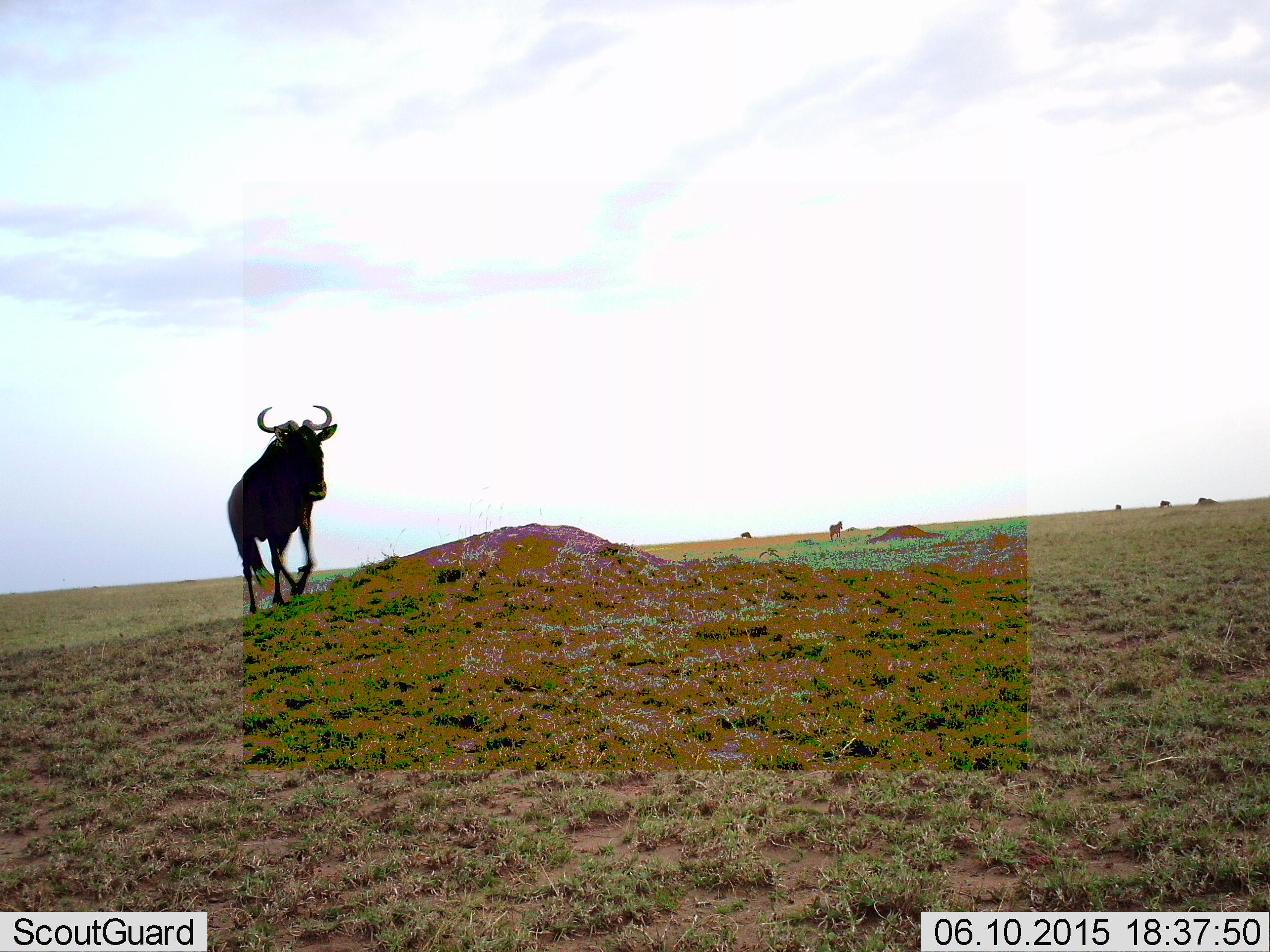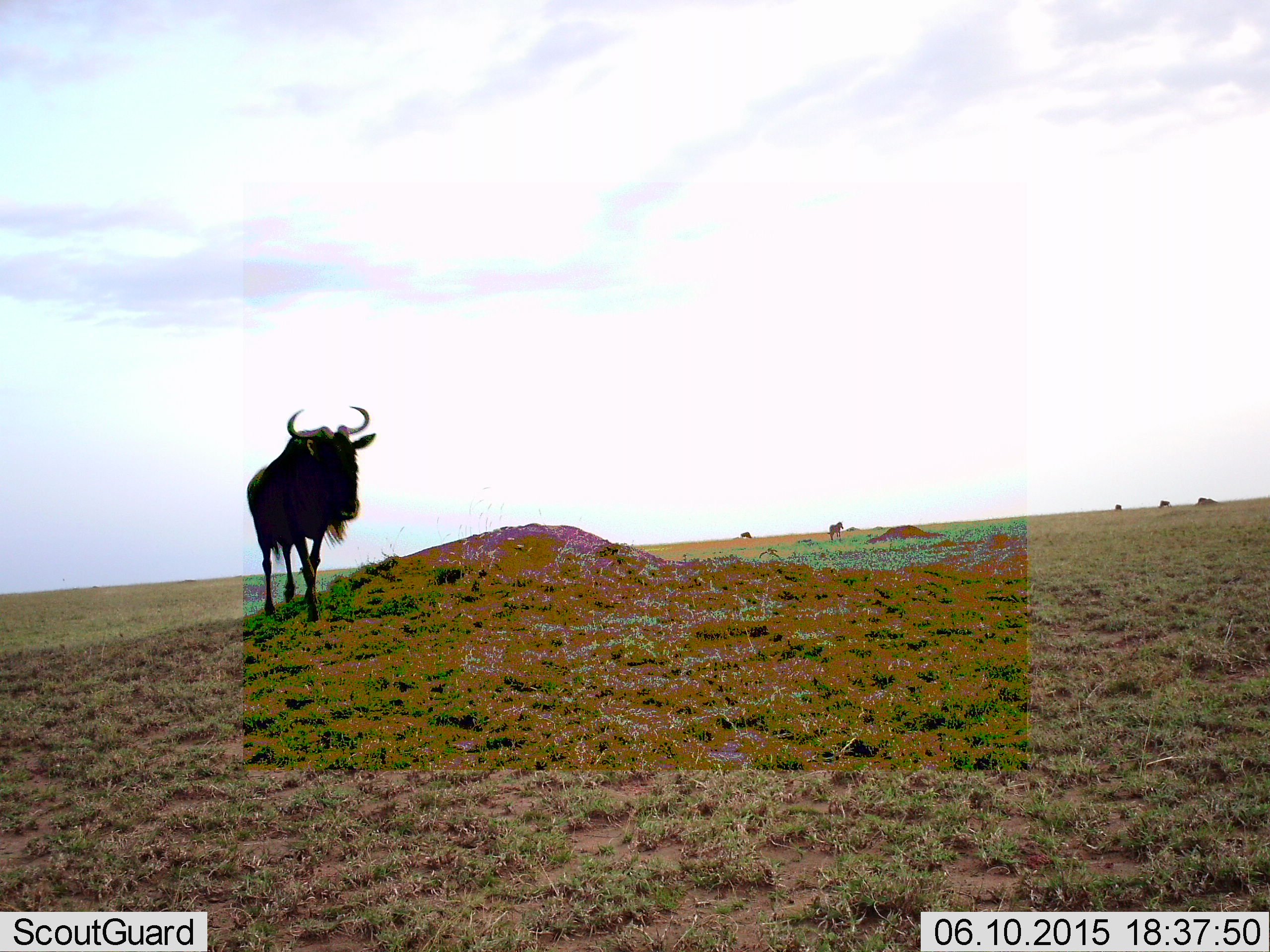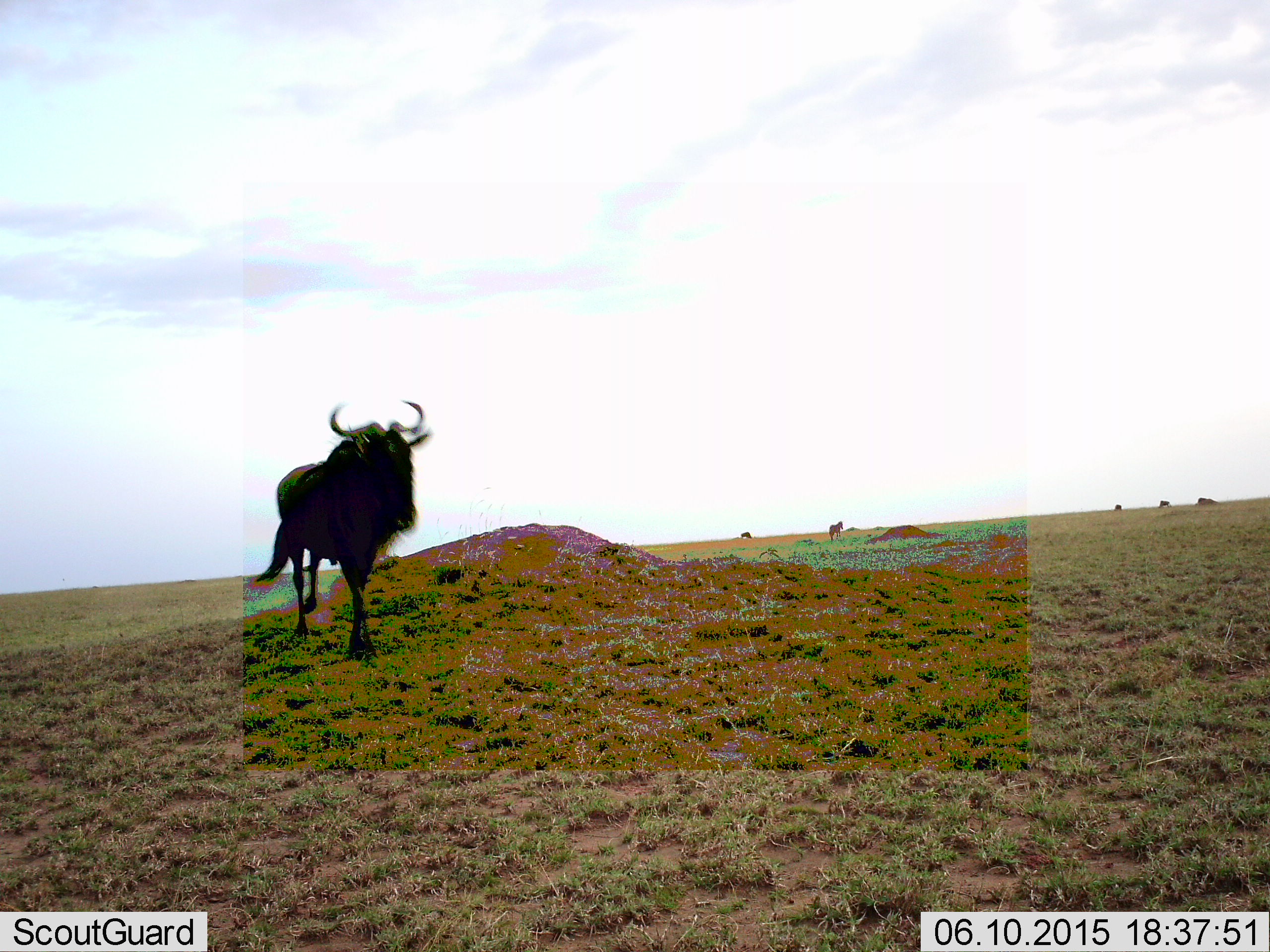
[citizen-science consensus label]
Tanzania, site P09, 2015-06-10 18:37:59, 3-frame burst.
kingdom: Animalia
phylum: Chordata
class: Mammalia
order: Artiodactyla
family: Bovidae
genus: Connochaetes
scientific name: Connochaetes taurinus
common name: blue wildebeest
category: wildebeest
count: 6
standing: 60%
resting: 0%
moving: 70%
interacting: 0%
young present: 0%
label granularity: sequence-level